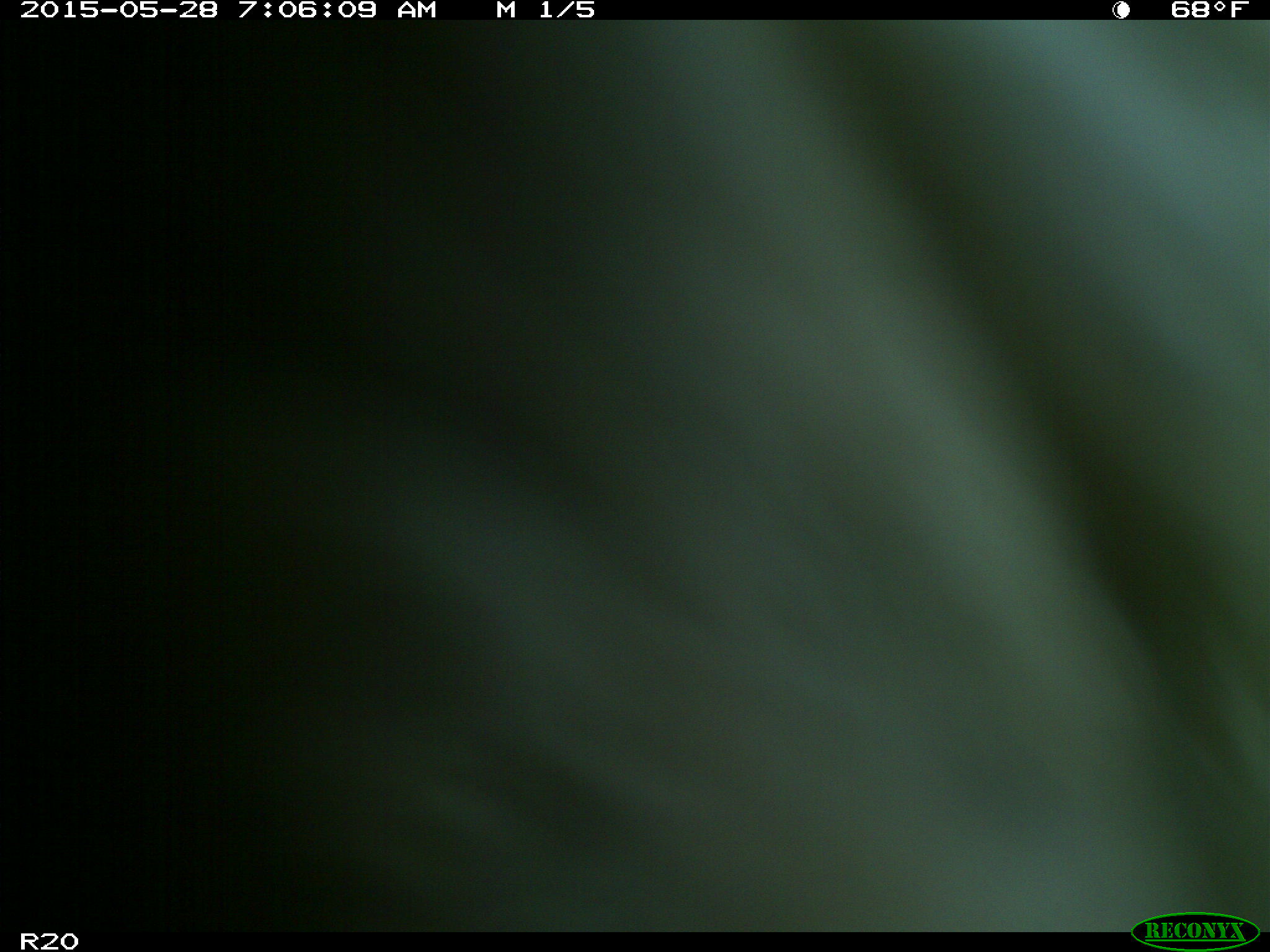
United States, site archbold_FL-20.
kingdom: Animalia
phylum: Chordata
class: Mammalia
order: Artiodactyla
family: Bovidae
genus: Bos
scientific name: Bos taurus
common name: domestic cow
Bos taurus (domestic cow).